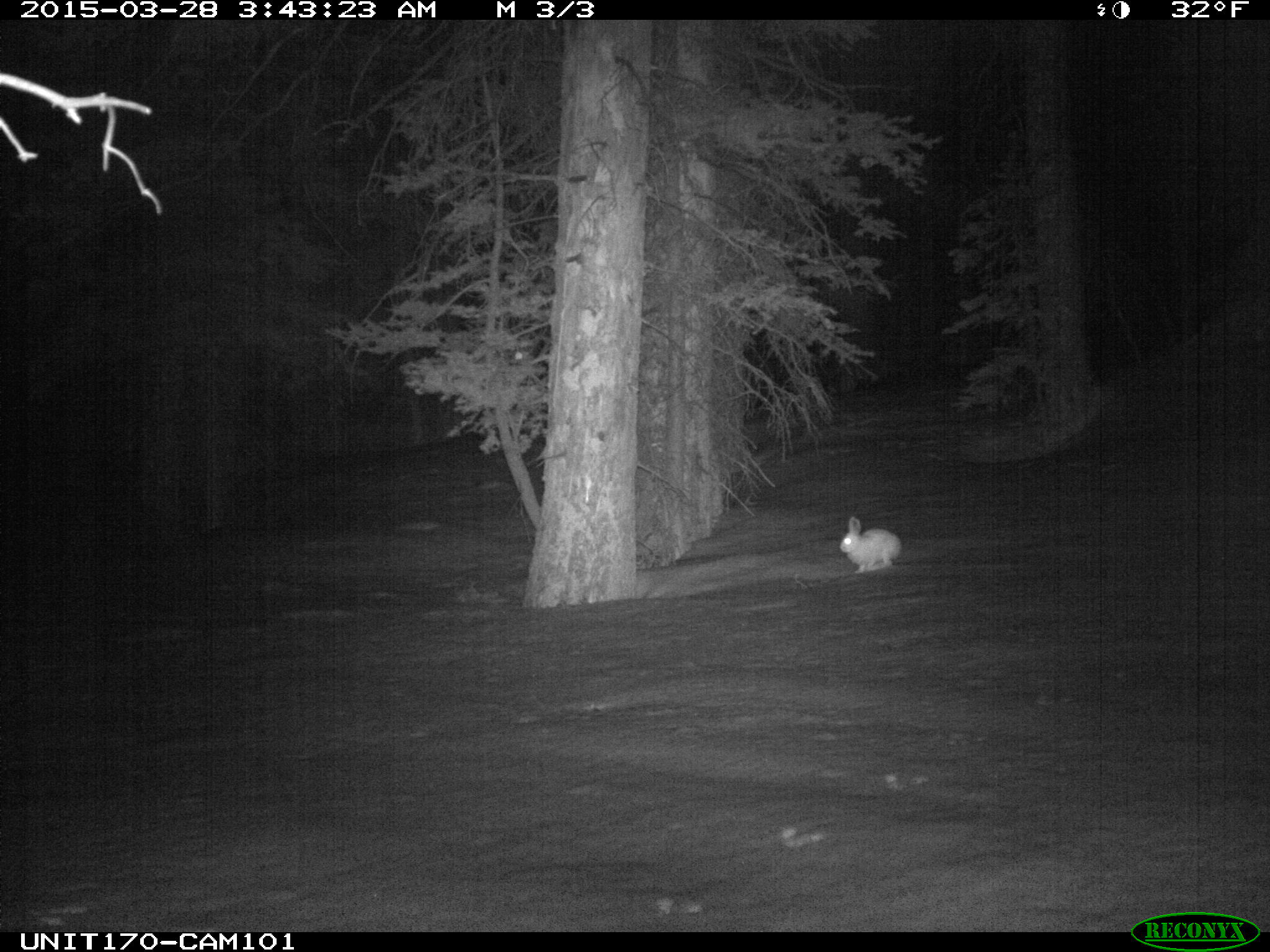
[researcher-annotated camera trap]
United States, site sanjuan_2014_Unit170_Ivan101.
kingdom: Animalia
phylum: Chordata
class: Mammalia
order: Lagomorpha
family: Leporidae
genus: Lepus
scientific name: Lepus americanus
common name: snowshoe hare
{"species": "Lepus americanus (snowshoe hare)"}